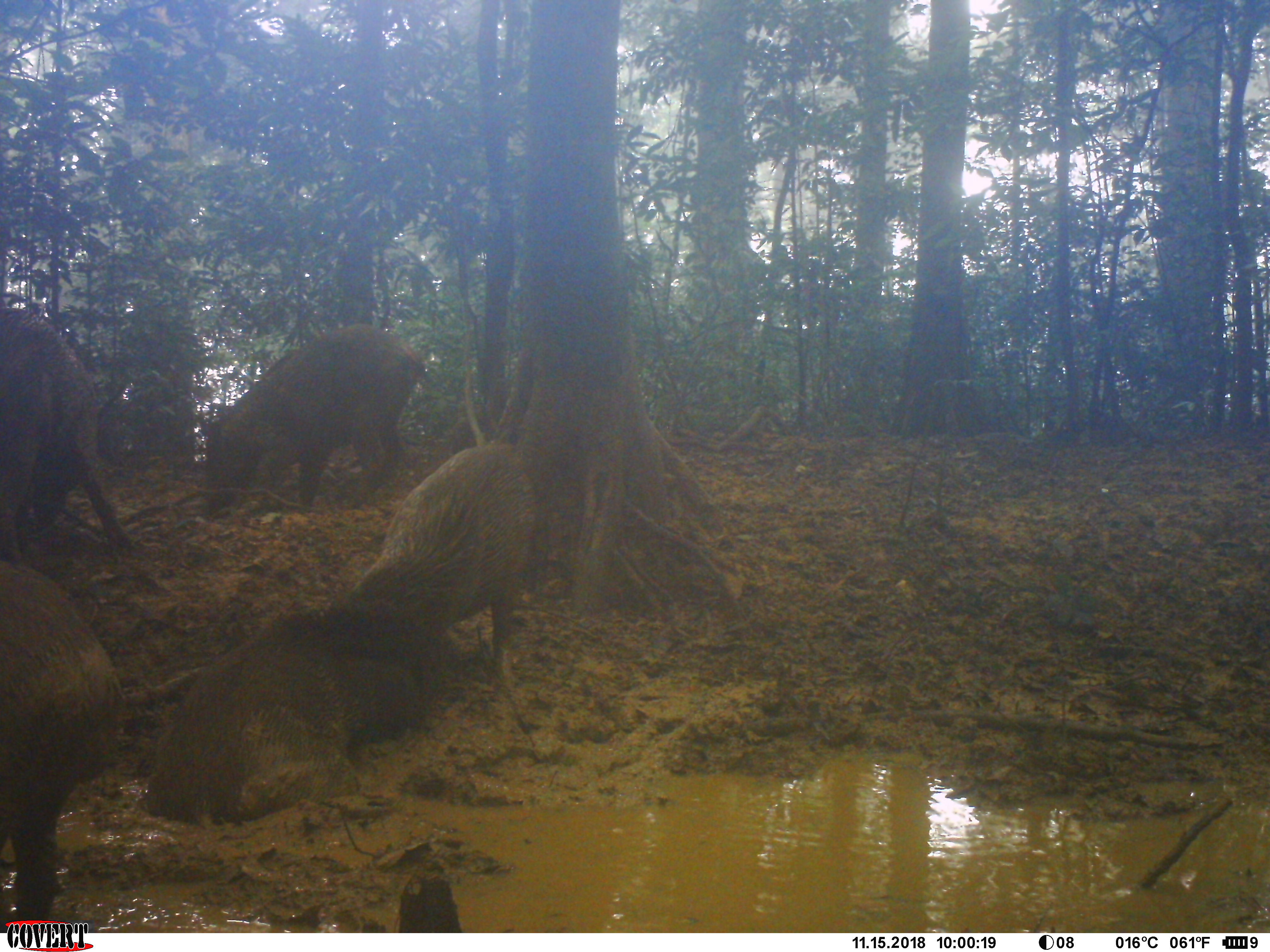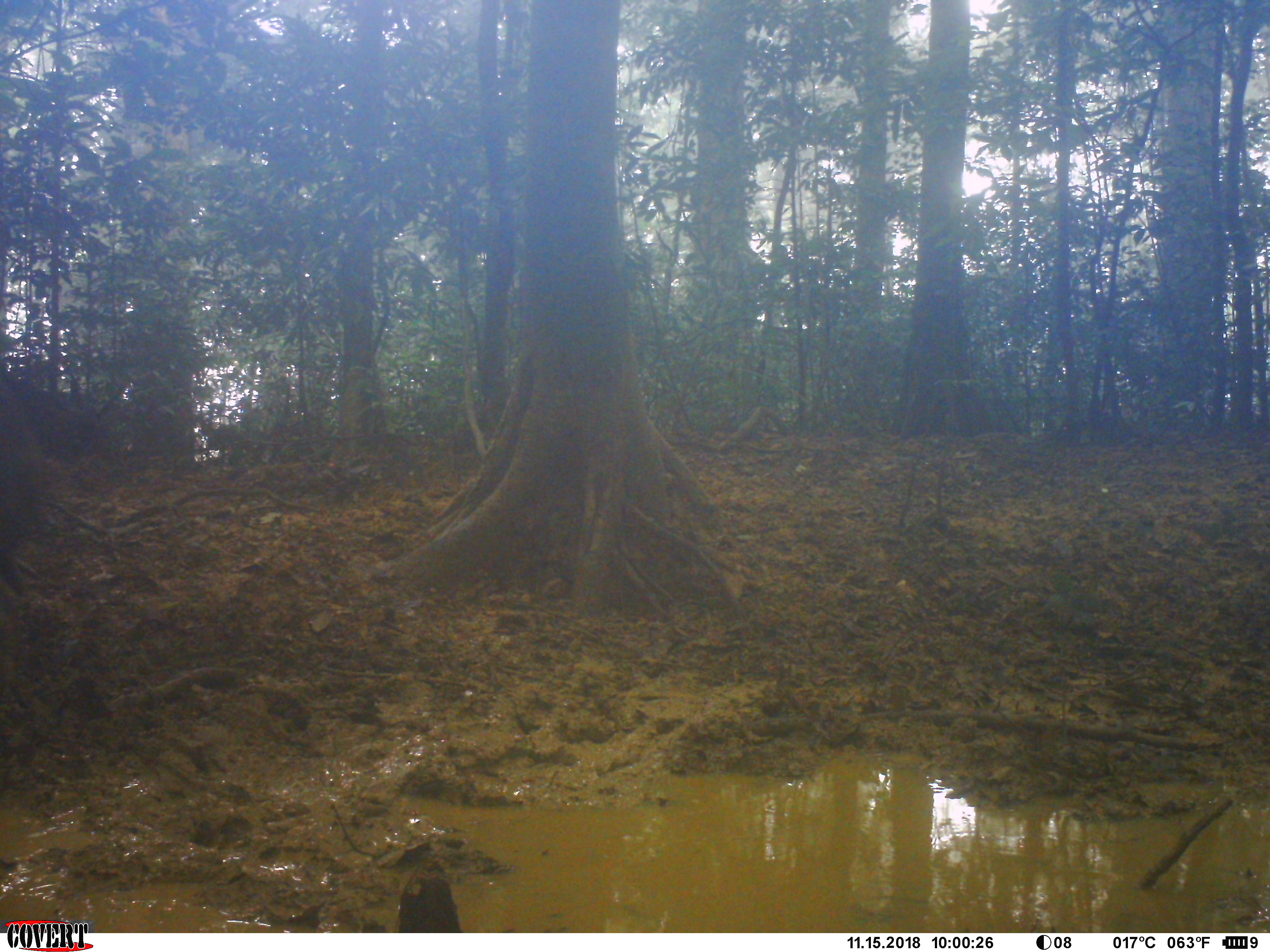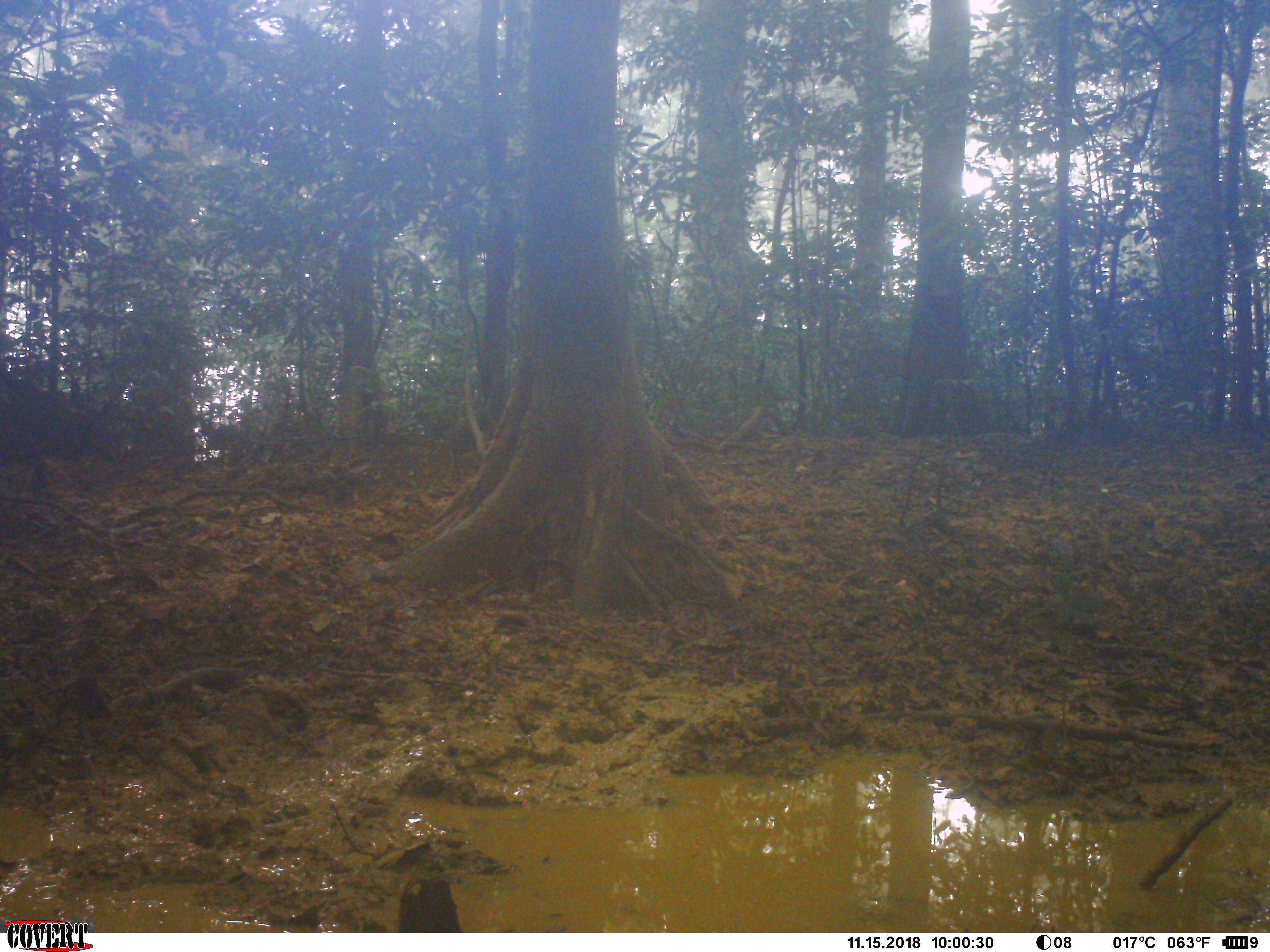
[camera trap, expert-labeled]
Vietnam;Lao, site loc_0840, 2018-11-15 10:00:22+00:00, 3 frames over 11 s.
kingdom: Animalia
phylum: Chordata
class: Mammalia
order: Artiodactyla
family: Suidae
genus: Sus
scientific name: Sus scrofa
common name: eurasian wild pig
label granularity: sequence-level